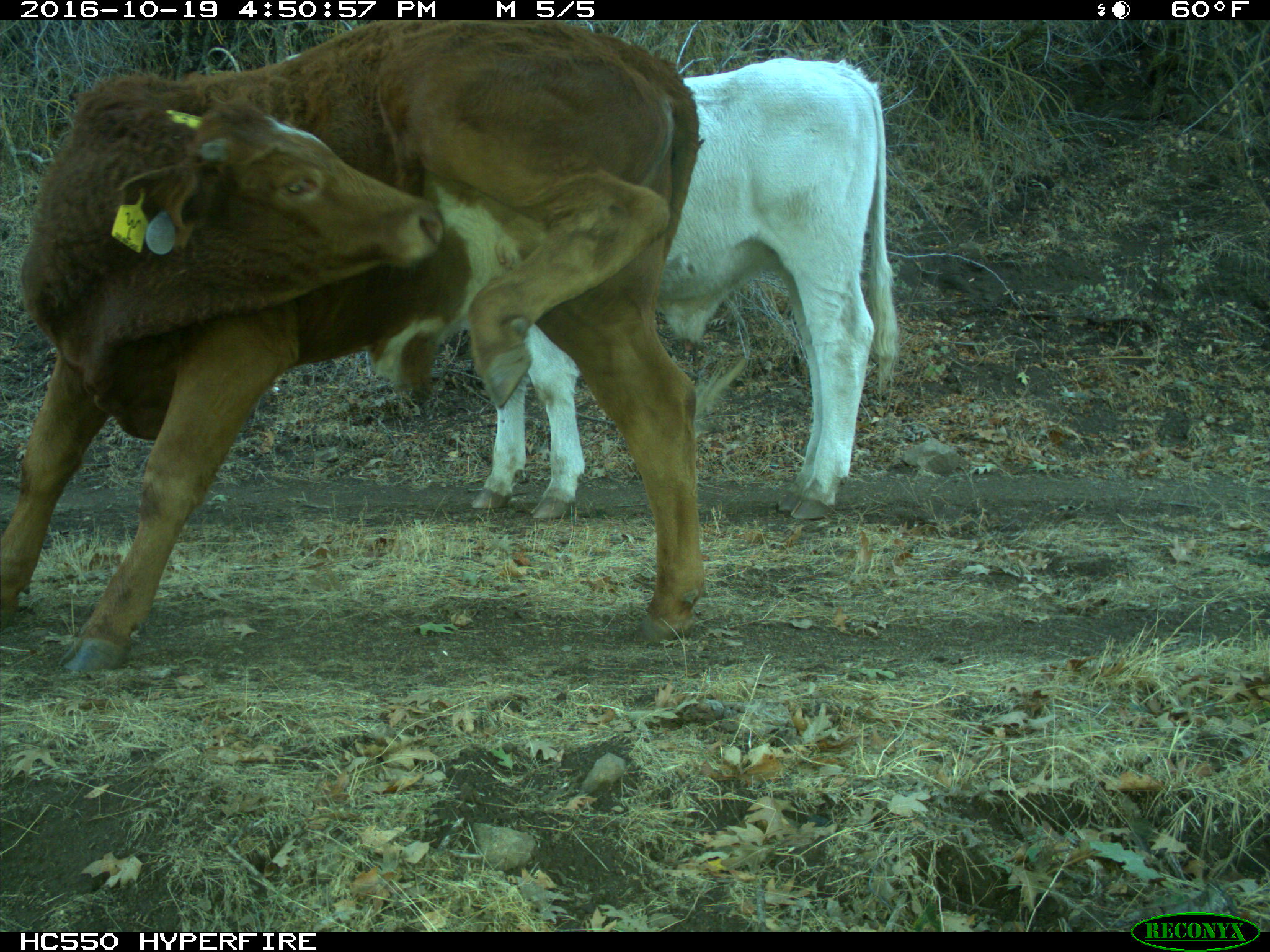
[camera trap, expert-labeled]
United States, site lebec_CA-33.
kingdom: Animalia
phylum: Chordata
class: Mammalia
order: Artiodactyla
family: Bovidae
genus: Bos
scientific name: Bos taurus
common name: domestic cow